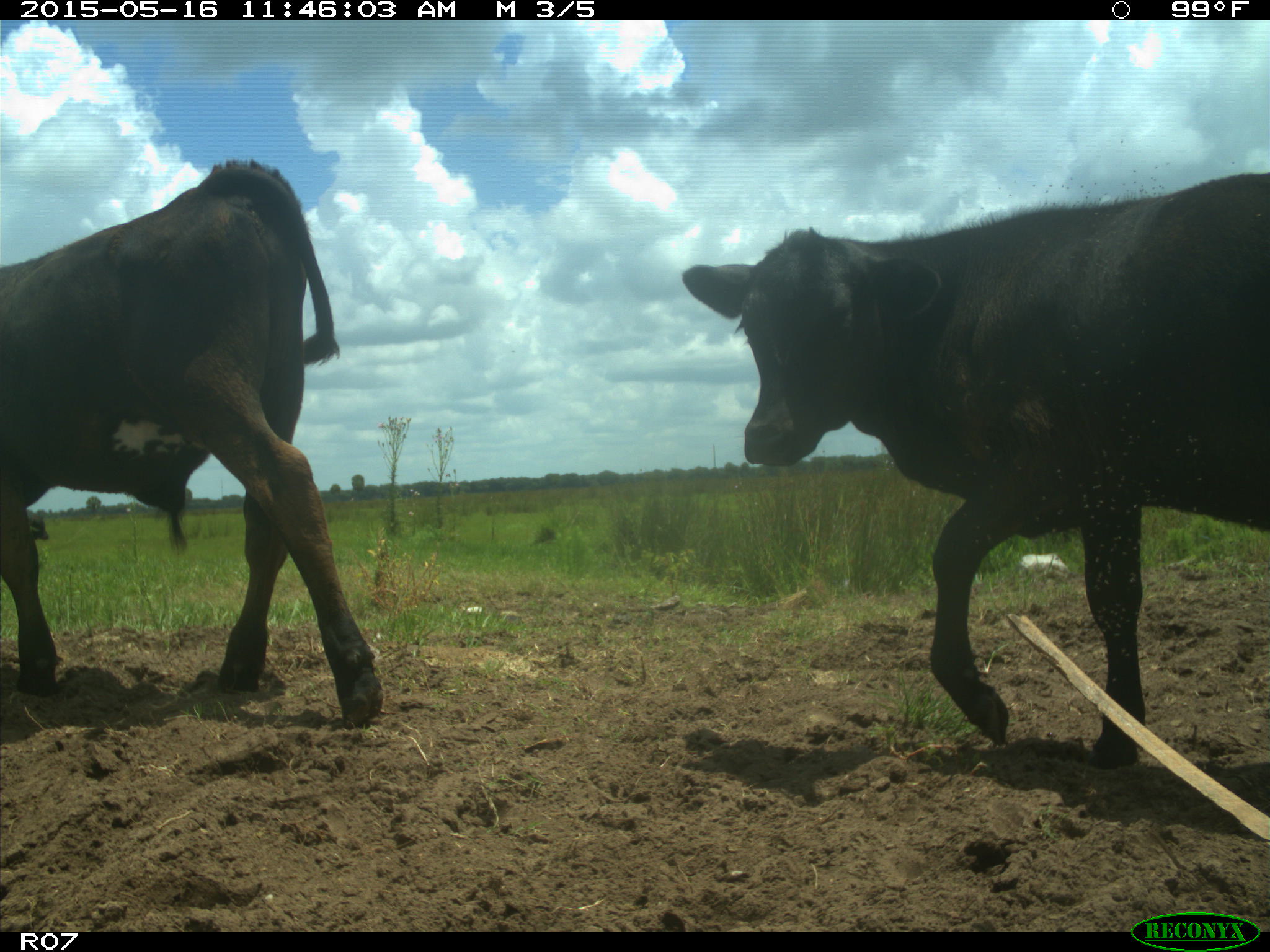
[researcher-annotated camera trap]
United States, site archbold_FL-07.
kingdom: Animalia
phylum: Chordata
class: Mammalia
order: Artiodactyla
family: Bovidae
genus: Bos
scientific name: Bos taurus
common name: domestic cow